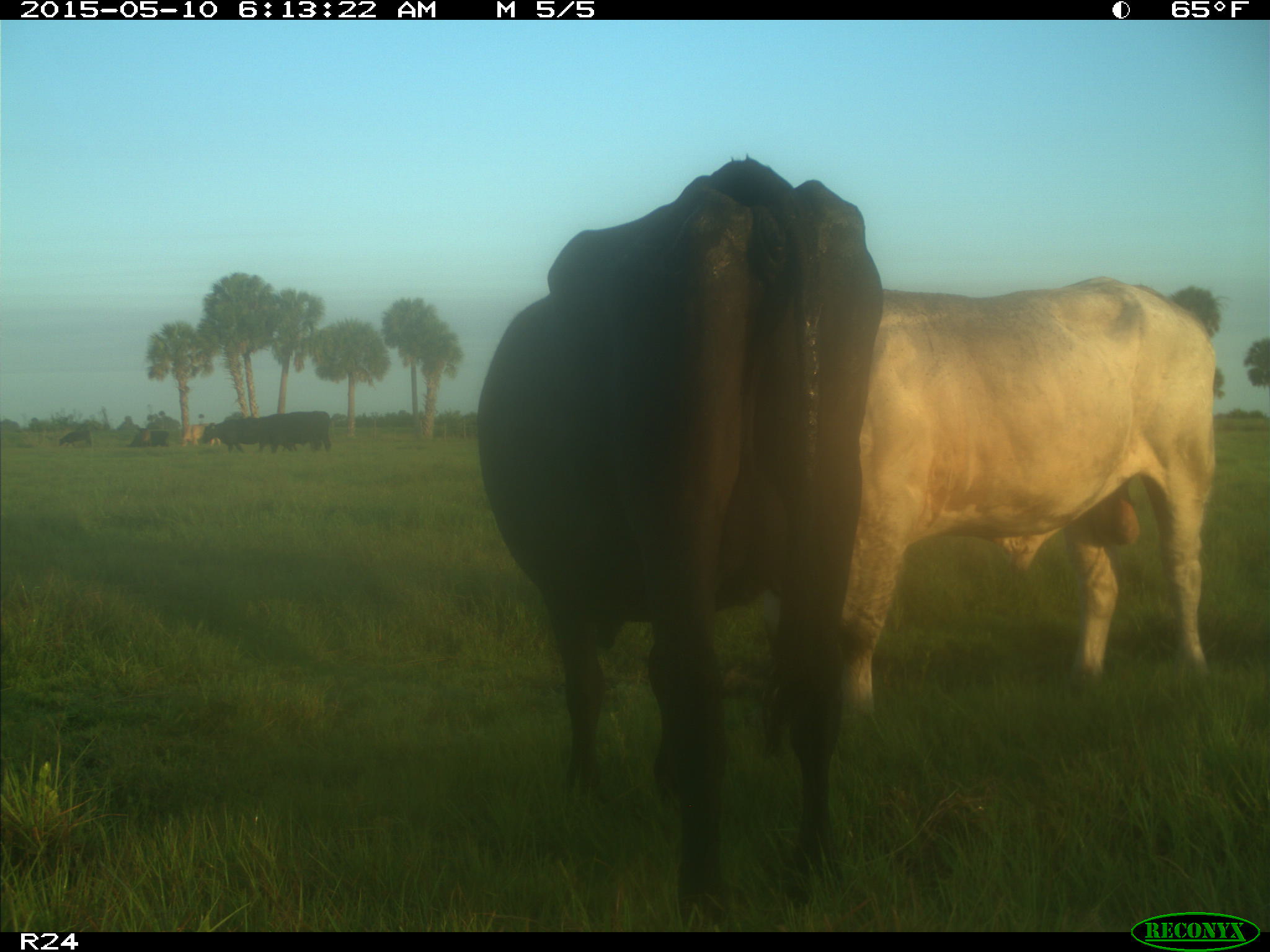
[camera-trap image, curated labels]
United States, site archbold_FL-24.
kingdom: Animalia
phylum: Chordata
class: Mammalia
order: Artiodactyla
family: Bovidae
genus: Bos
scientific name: Bos taurus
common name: domestic cow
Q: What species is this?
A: Bos taurus (domestic cow).